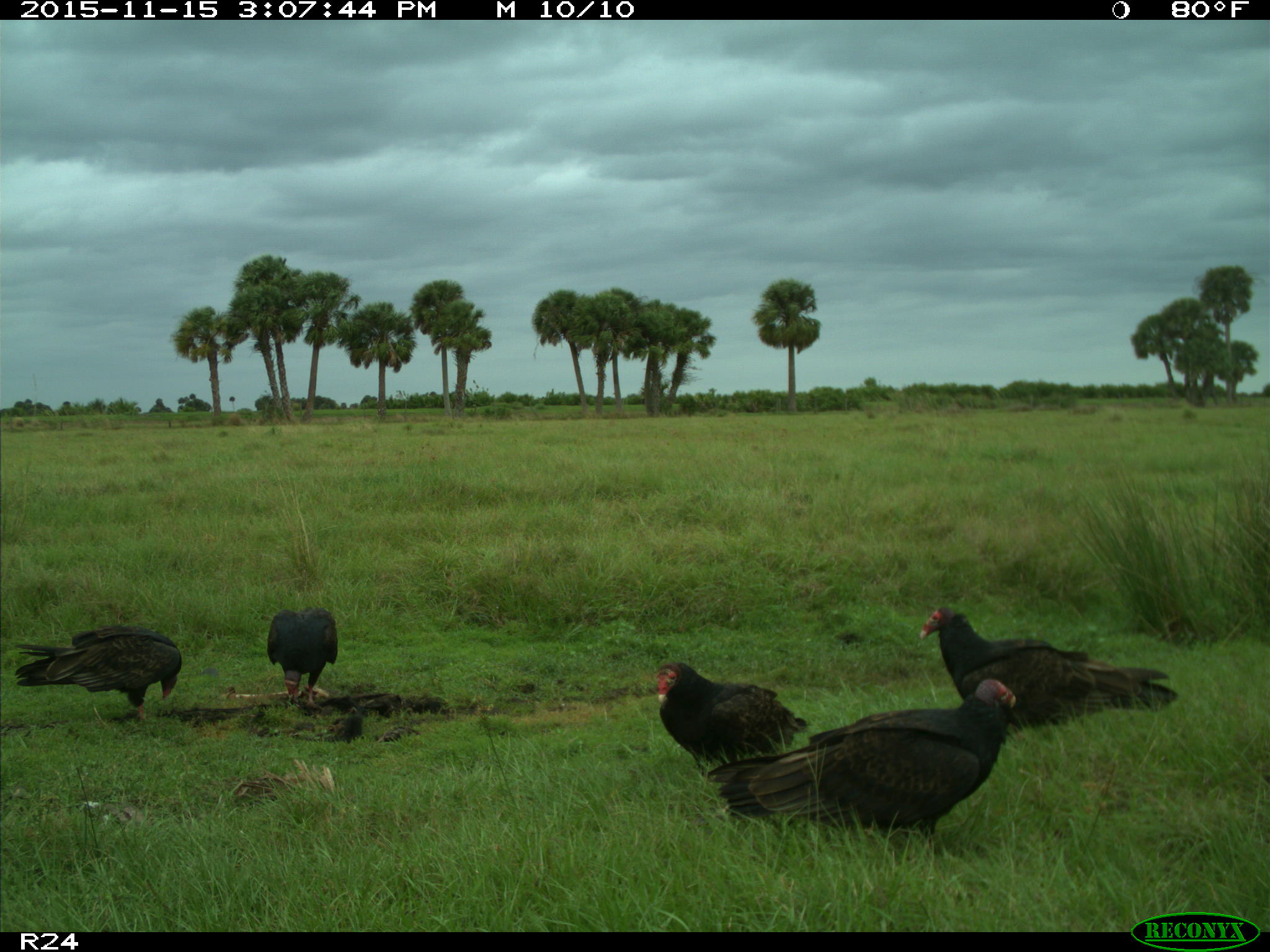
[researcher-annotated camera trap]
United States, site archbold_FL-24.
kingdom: Animalia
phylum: Chordata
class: Aves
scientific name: Aves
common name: birds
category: unidentified bird